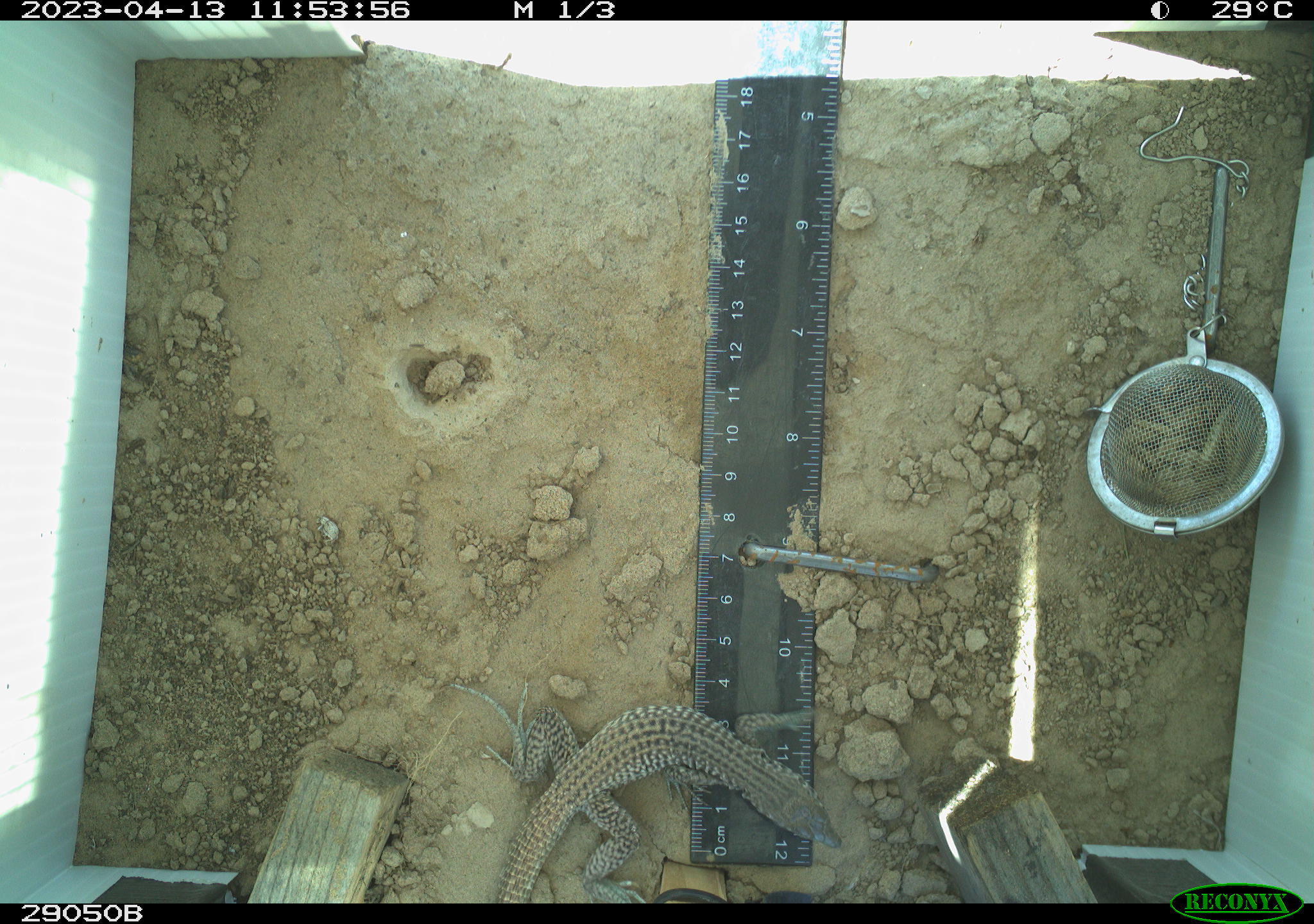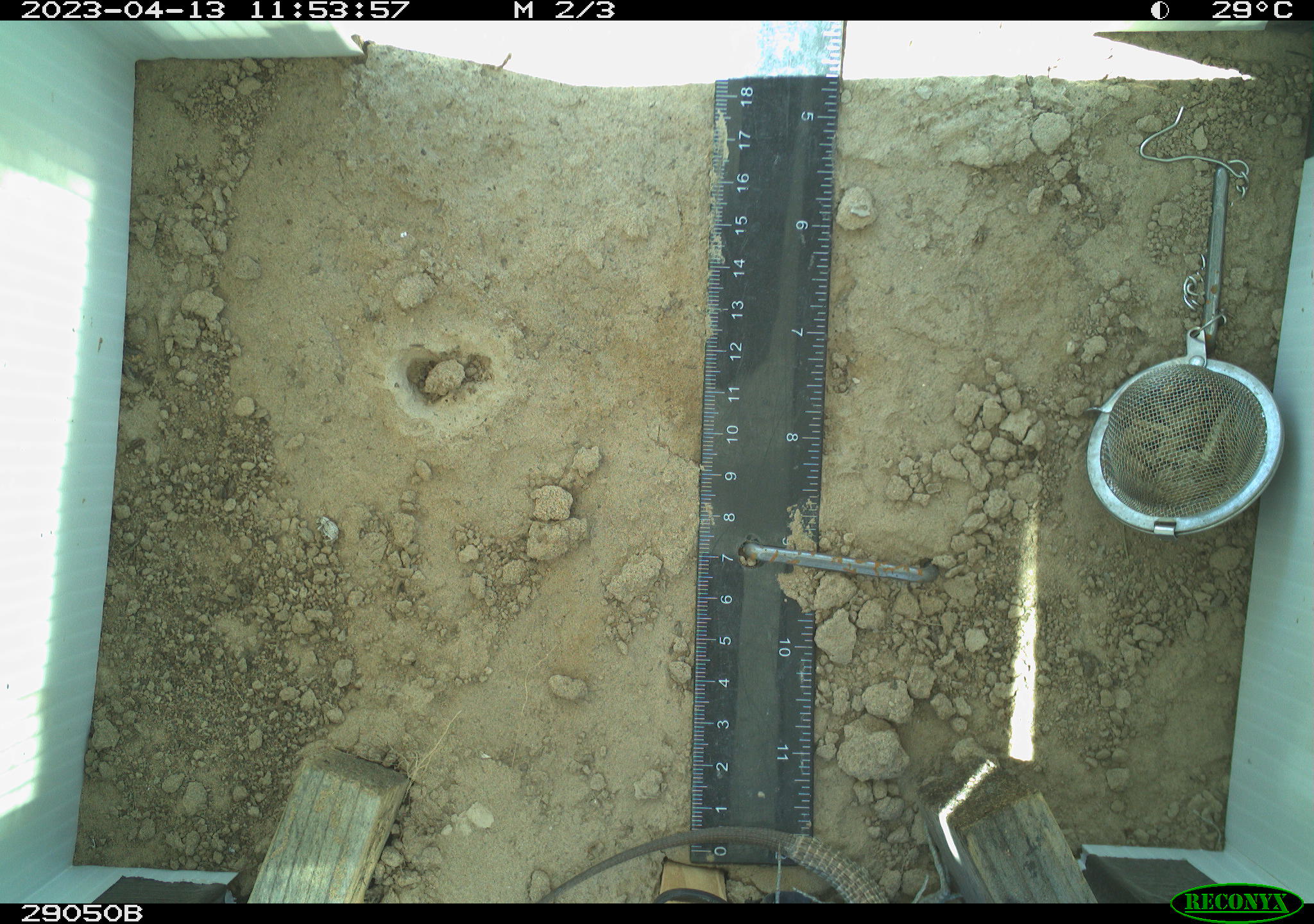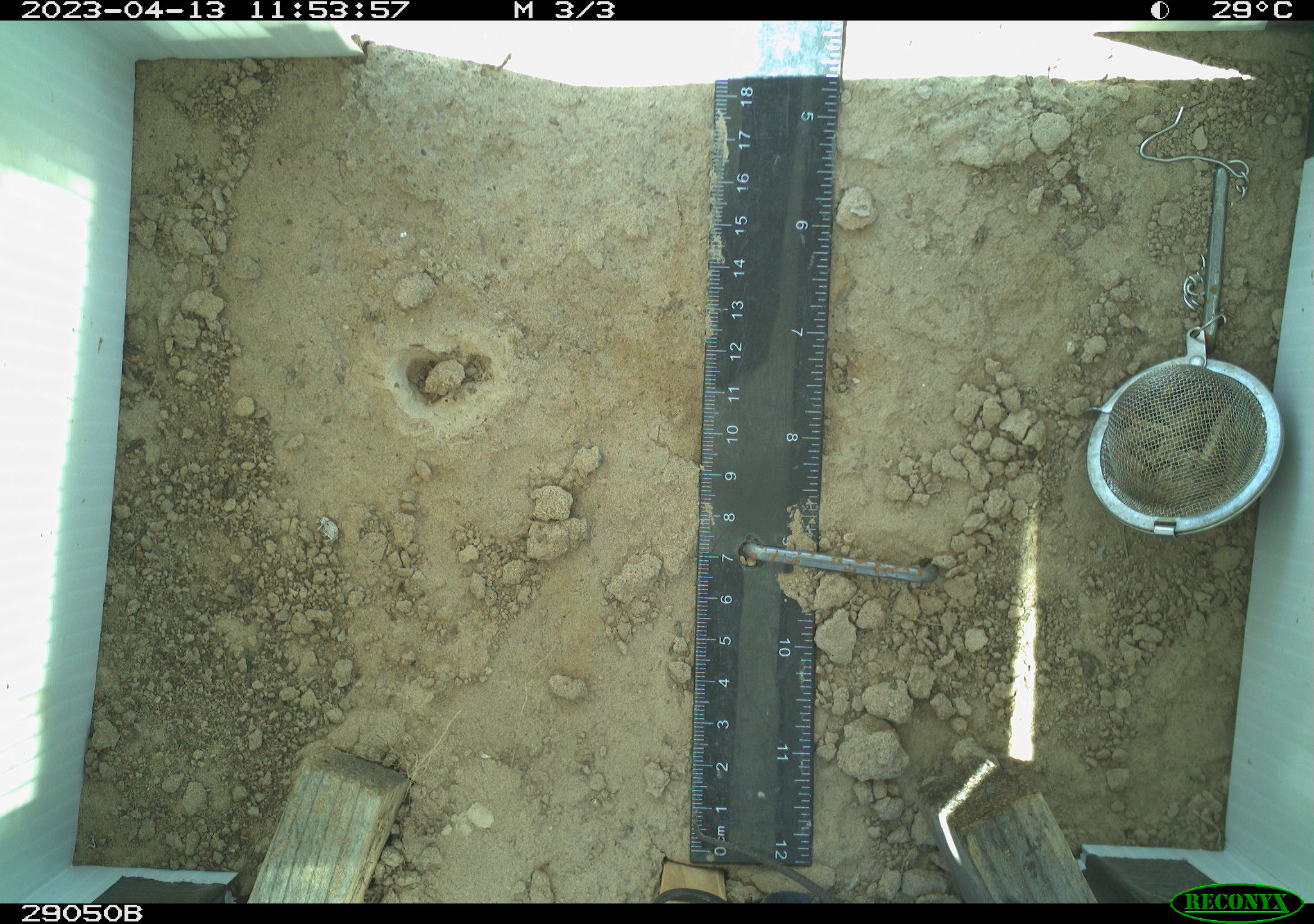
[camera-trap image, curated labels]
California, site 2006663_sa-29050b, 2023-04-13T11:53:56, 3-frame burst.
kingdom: Animalia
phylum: Chordata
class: Reptilia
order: Squamata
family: Teiidae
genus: Aspidoscelis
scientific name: Aspidoscelis tigris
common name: western whiptail